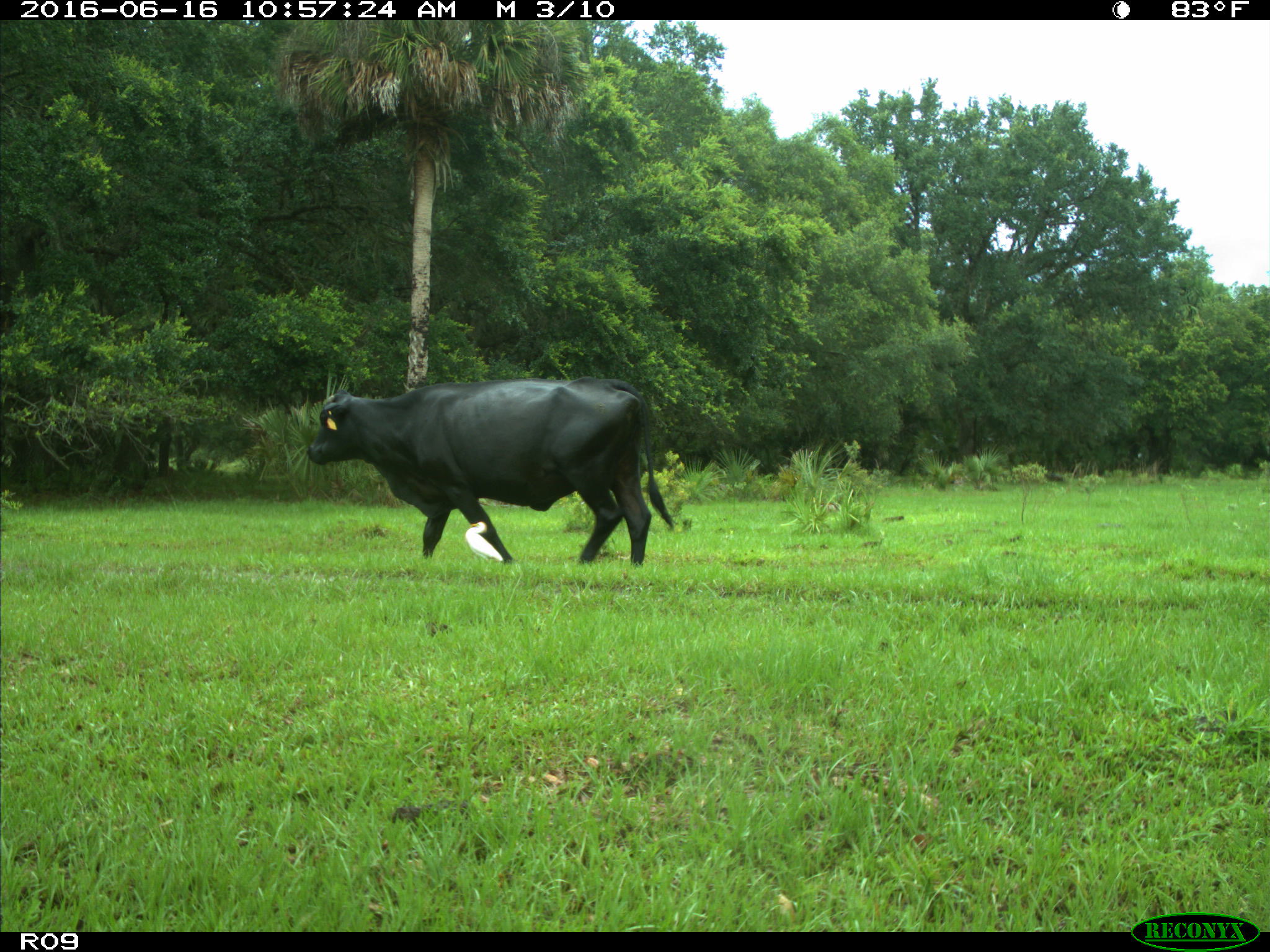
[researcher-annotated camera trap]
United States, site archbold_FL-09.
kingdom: Animalia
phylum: Chordata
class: Mammalia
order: Artiodactyla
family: Bovidae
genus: Bos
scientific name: Bos taurus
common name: domestic cow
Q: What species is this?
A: Bos taurus (domestic cow).